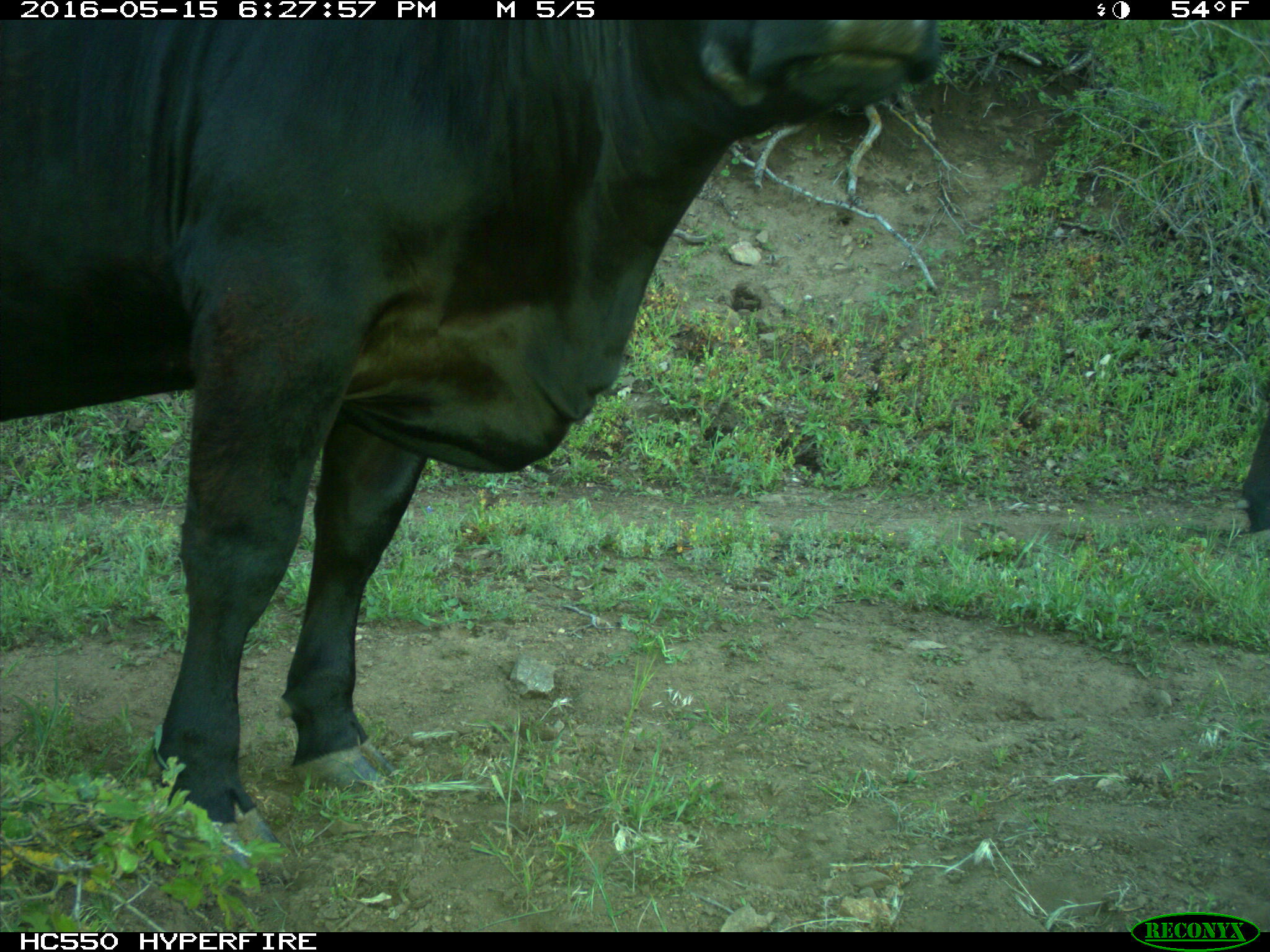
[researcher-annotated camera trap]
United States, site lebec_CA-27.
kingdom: Animalia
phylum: Chordata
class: Mammalia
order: Artiodactyla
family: Bovidae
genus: Bos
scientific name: Bos taurus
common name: domestic cow